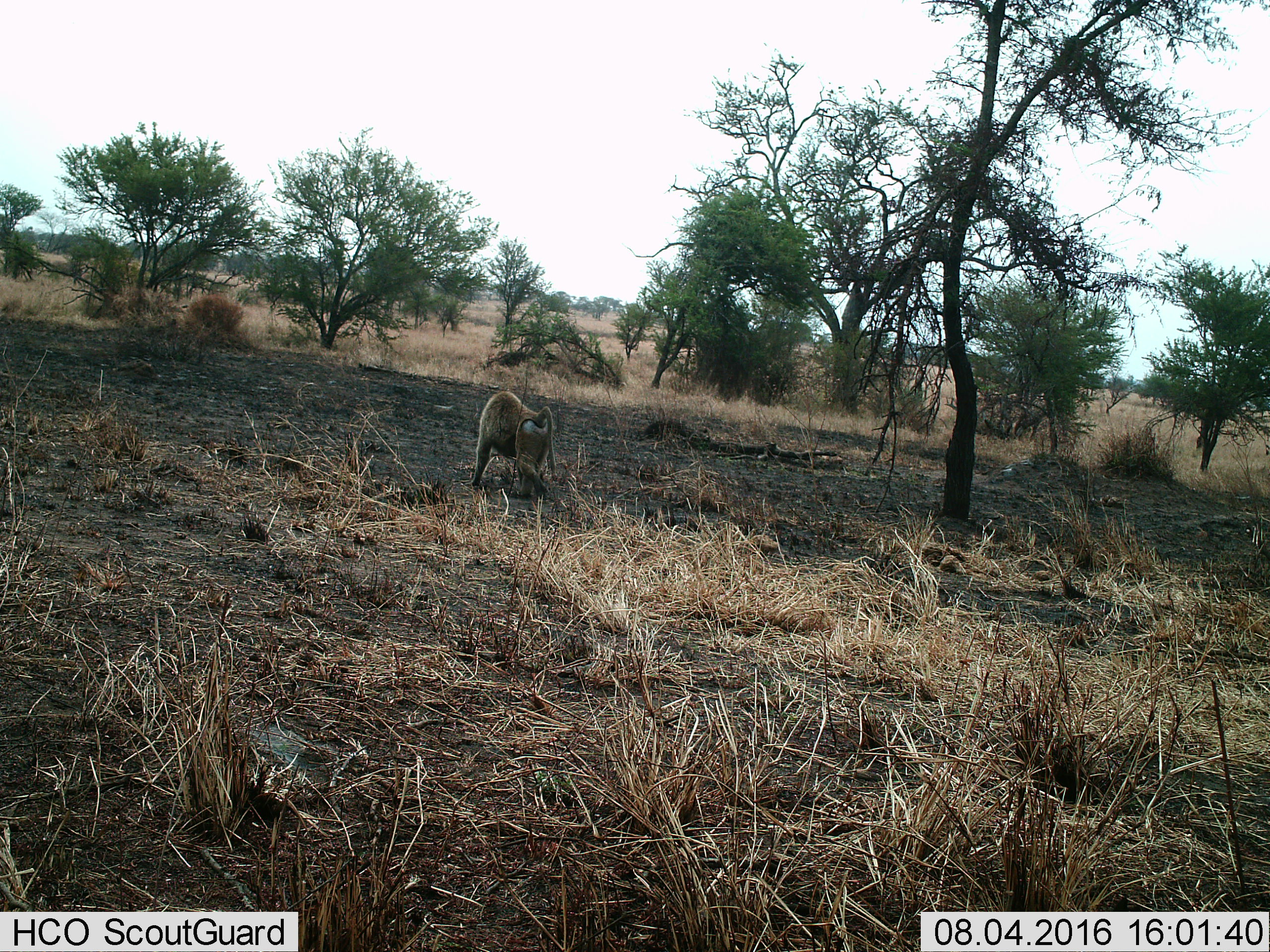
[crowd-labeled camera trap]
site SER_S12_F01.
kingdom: Animalia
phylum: Chordata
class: Mammalia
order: Primates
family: Cercopithecidae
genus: Papio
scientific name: Papio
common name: baboon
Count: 1.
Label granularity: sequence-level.